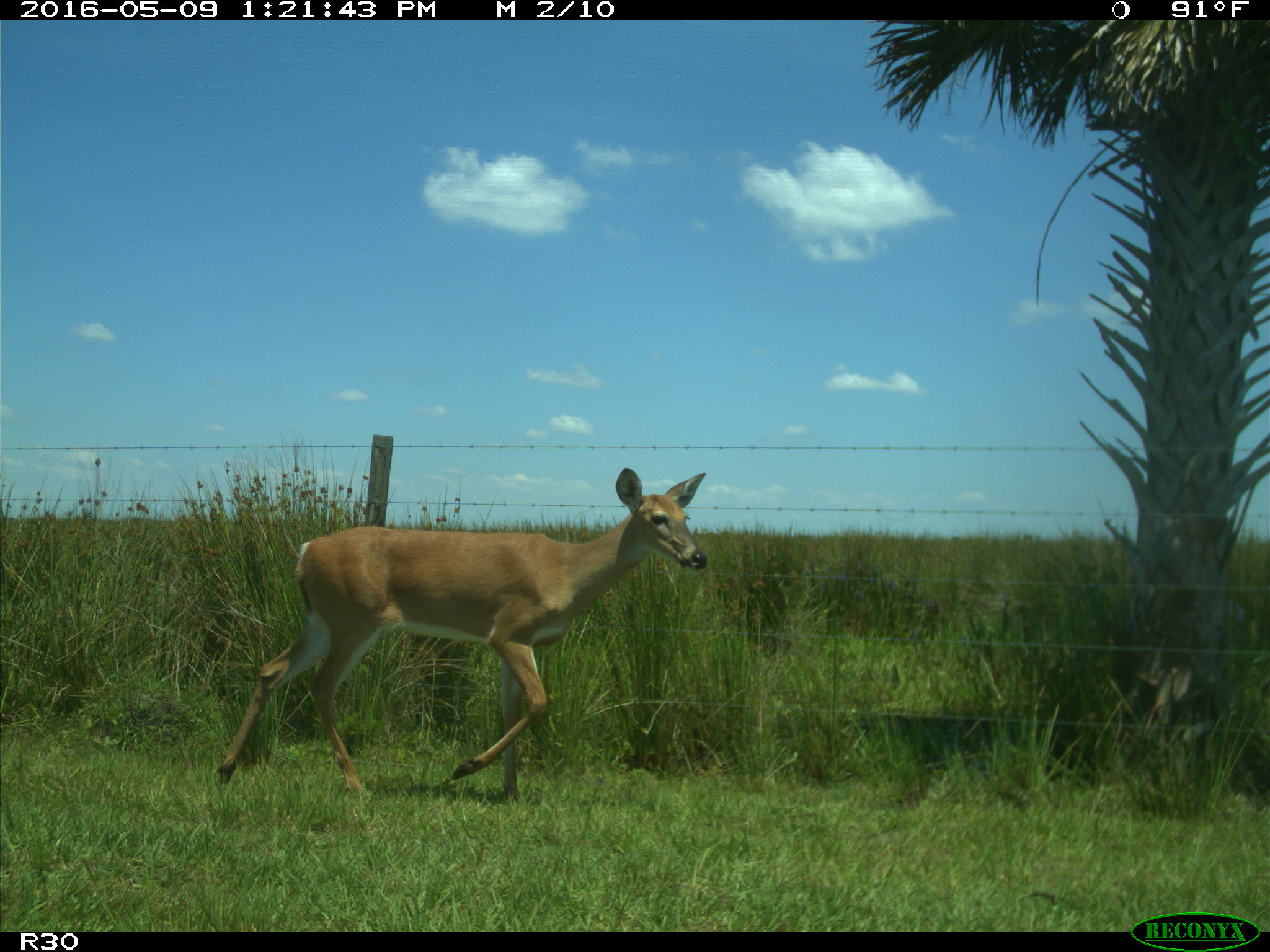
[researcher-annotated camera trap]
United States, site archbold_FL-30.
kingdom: Animalia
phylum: Chordata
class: Mammalia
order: Artiodactyla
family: Cervidae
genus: Odocoileus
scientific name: Odocoileus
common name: deer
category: unidentified deer